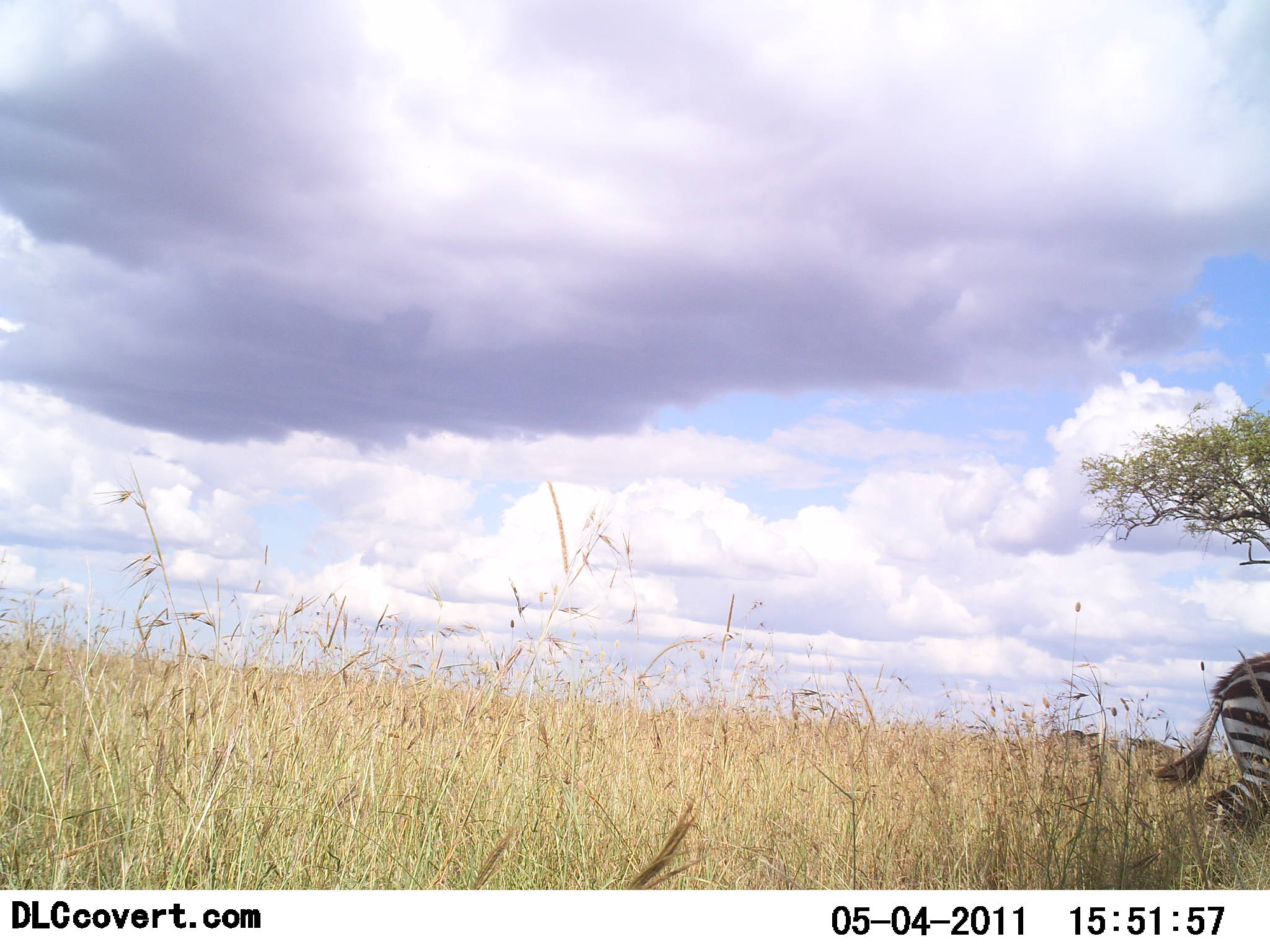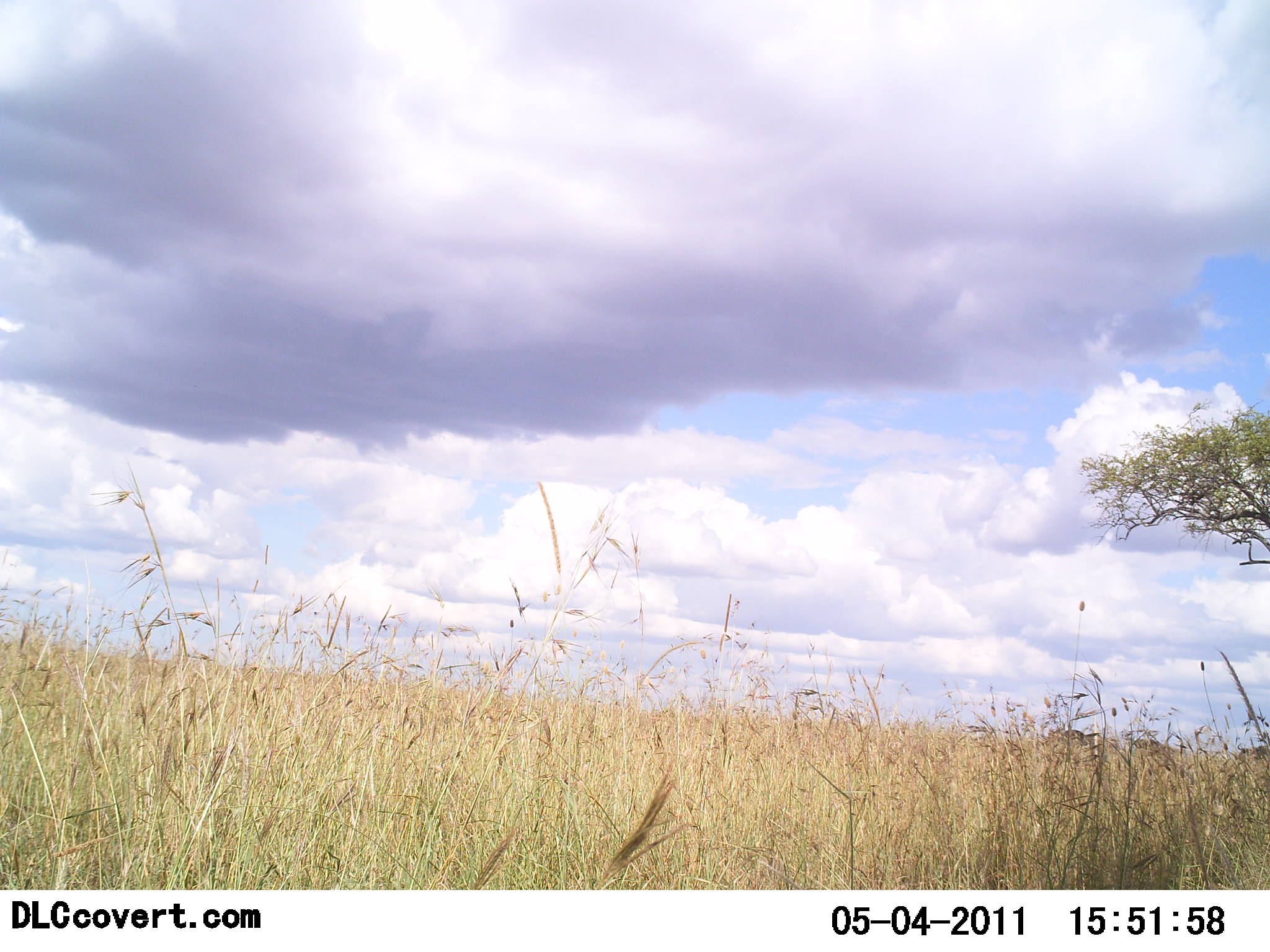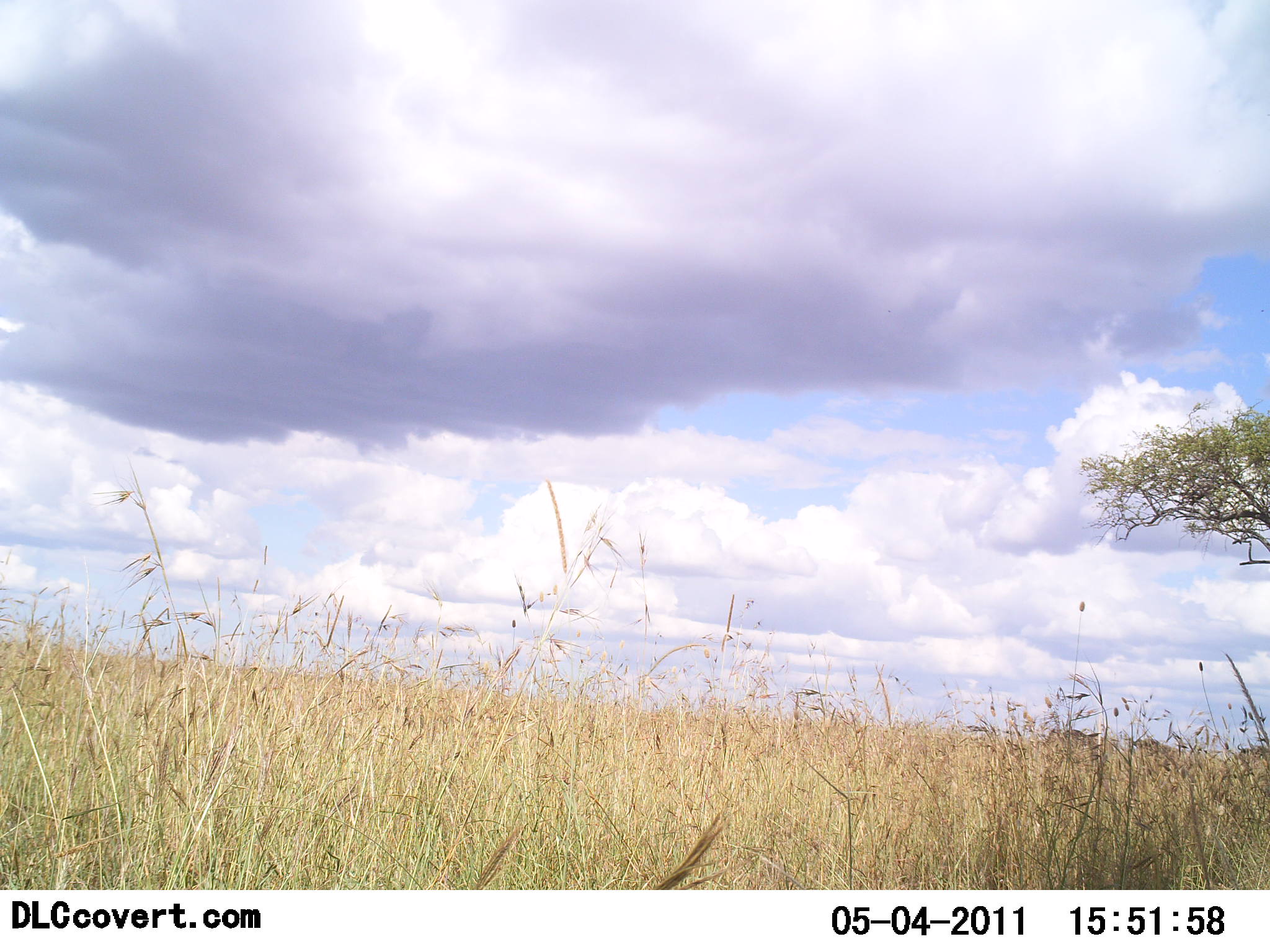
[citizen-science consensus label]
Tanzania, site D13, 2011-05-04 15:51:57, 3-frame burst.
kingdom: Animalia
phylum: Chordata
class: Mammalia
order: Perissodactyla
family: Equidae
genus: Equus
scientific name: Equus quagga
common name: plains zebra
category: zebra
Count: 1.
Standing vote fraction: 14%.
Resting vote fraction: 0%.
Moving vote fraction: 86%.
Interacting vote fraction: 0%.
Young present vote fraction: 0%.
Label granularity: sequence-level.